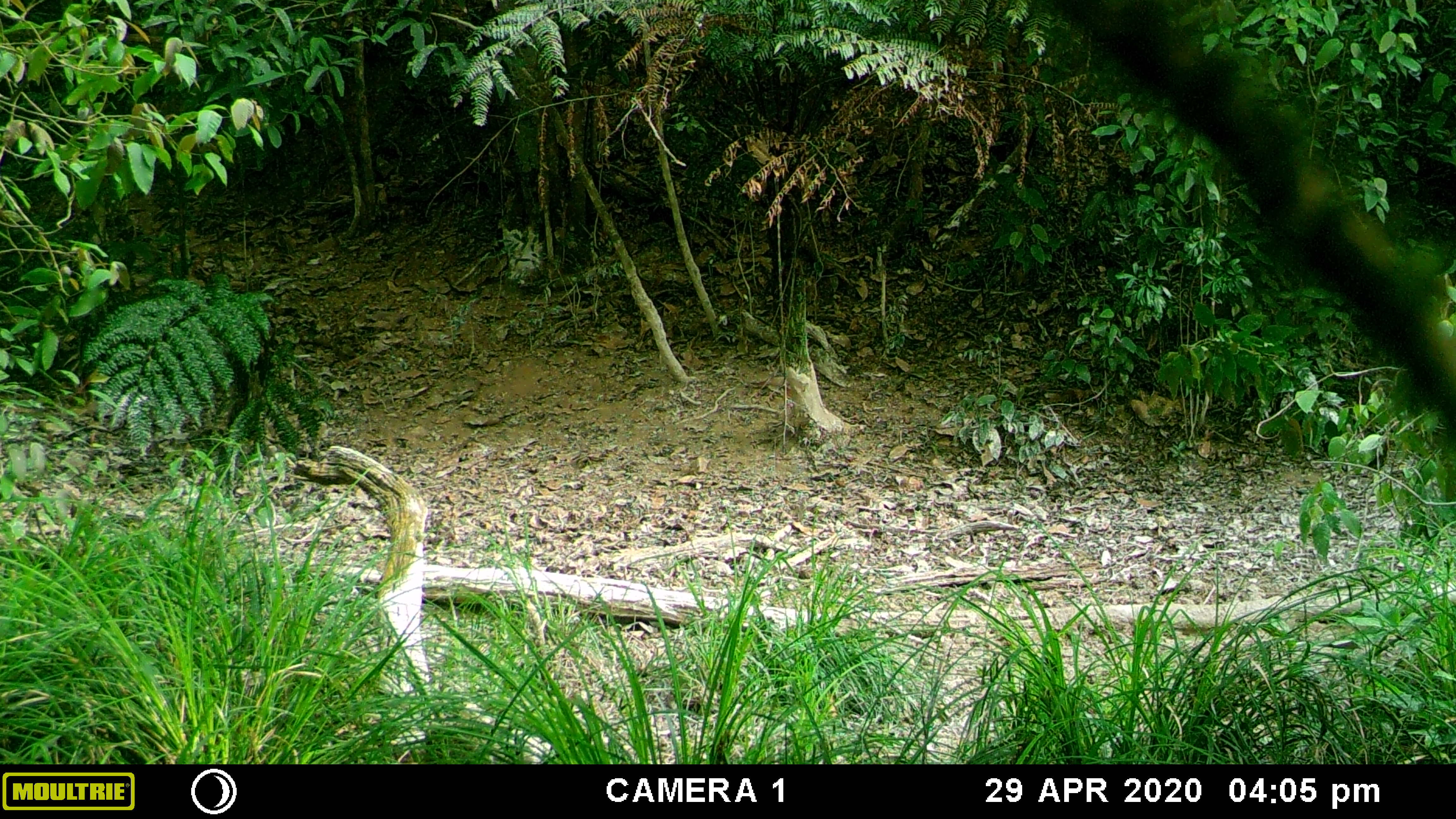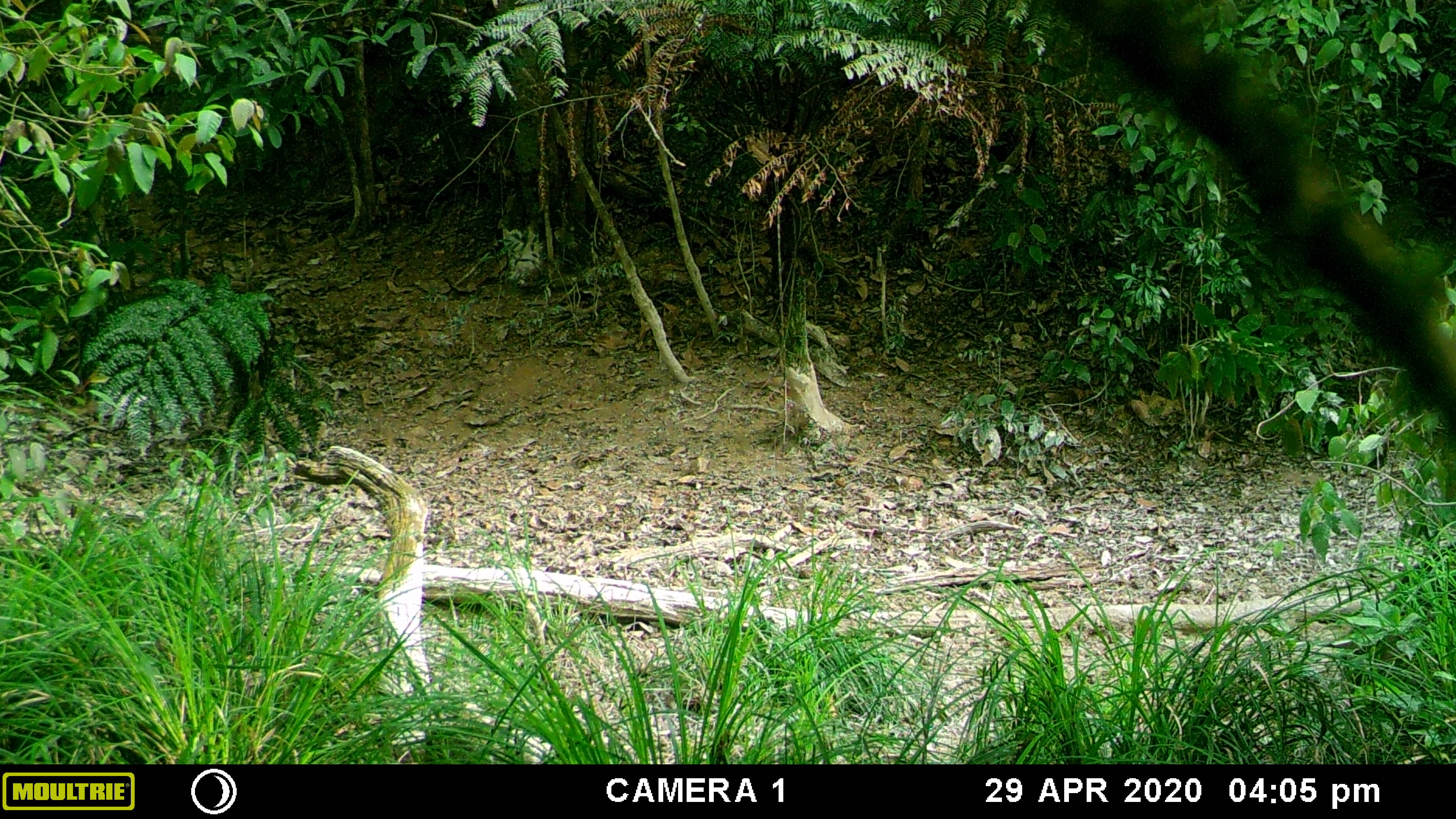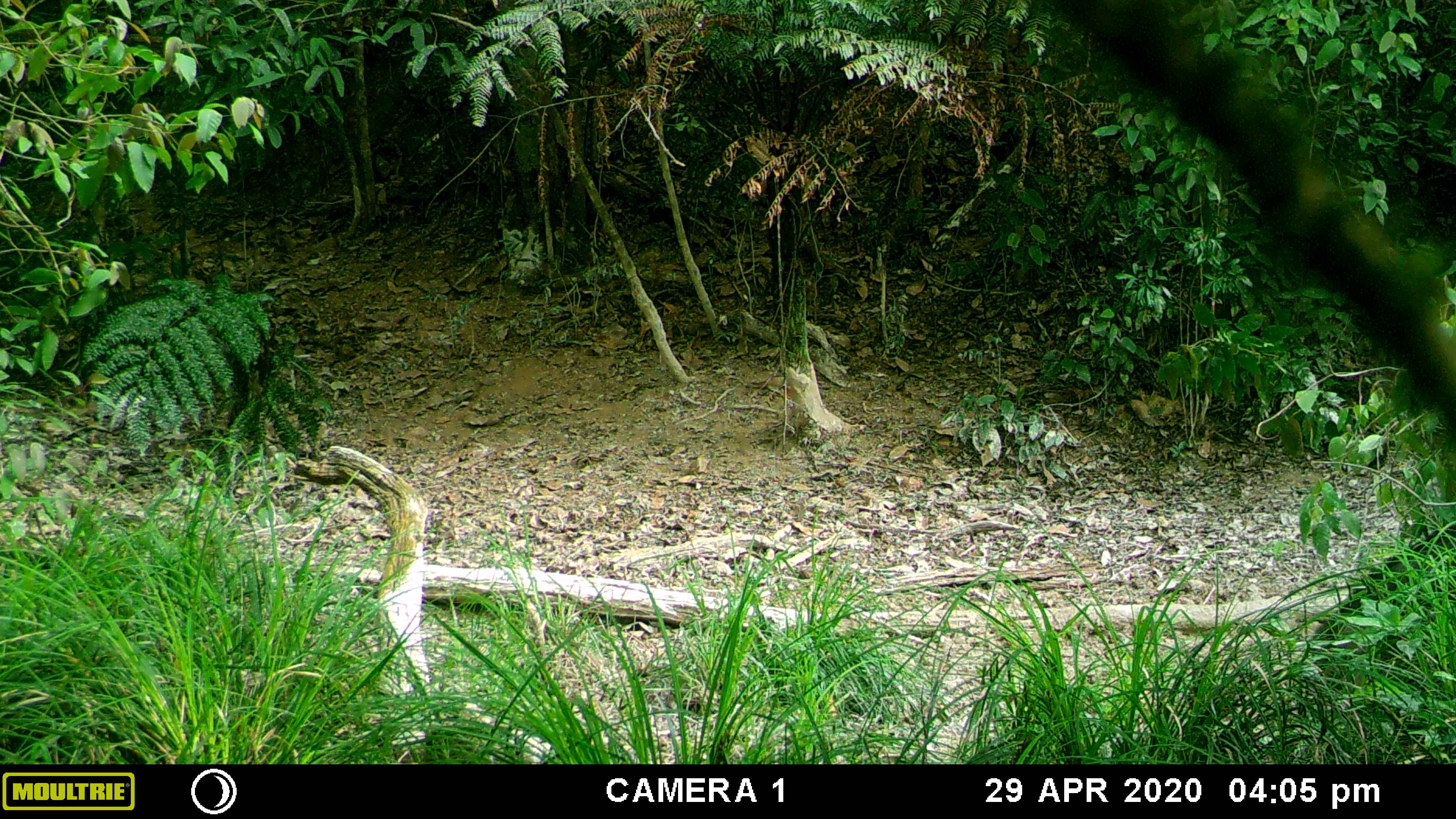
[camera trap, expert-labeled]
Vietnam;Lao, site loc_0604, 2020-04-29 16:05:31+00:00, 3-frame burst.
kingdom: Animalia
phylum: Chordata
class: Mammalia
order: Artiodactyla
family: Suidae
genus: Sus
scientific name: Sus scrofa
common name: eurasian wild pig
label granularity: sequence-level